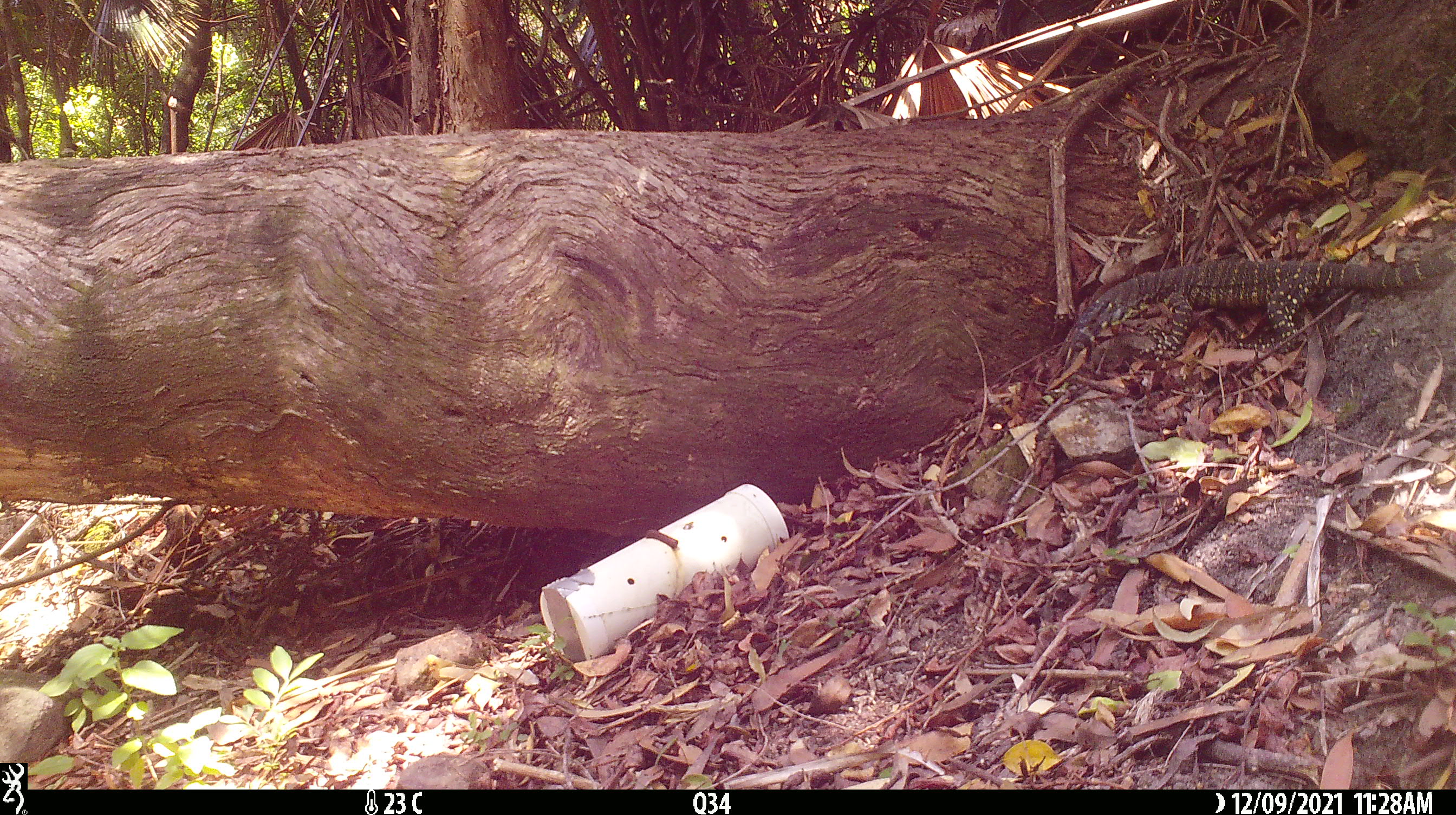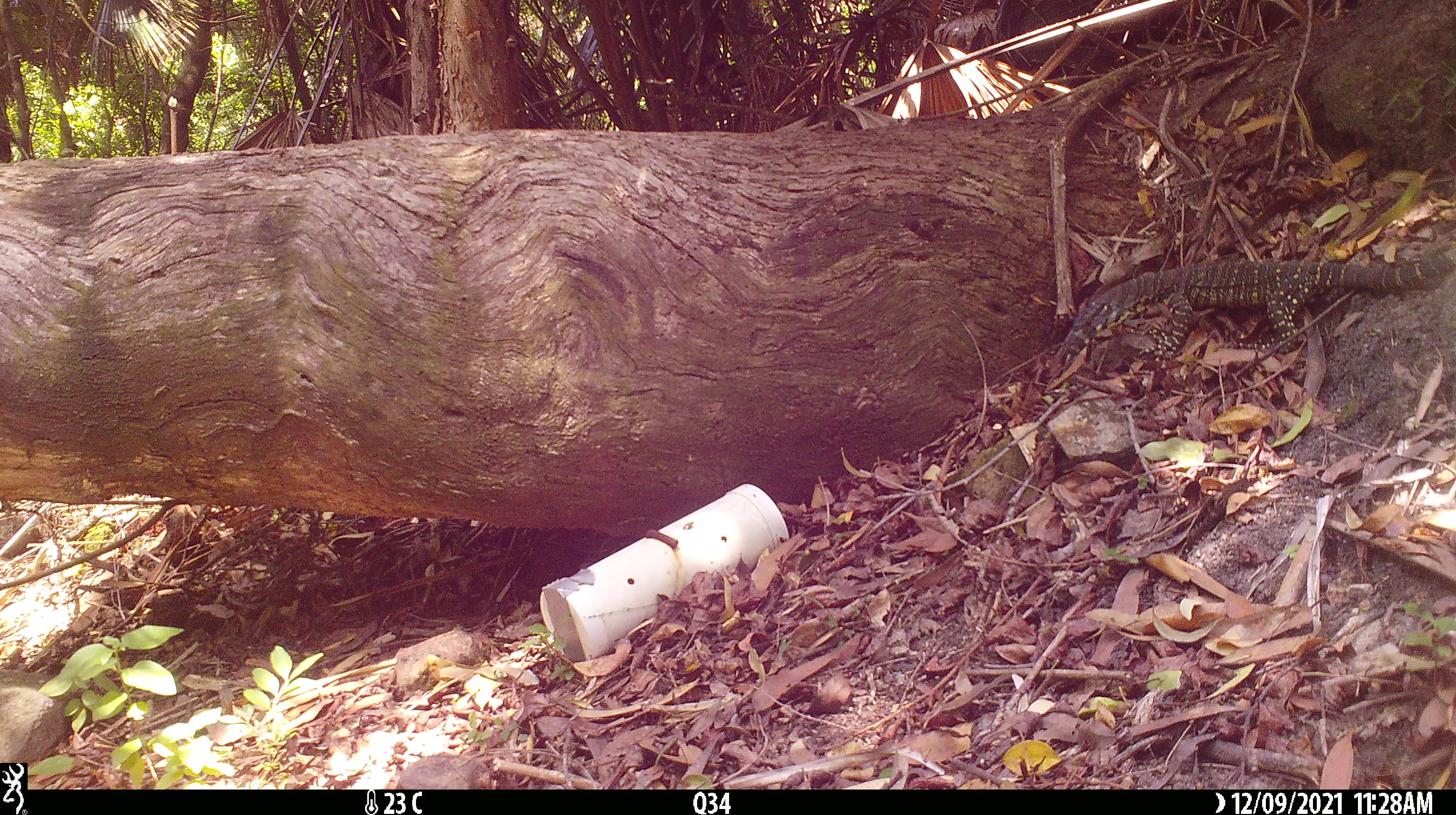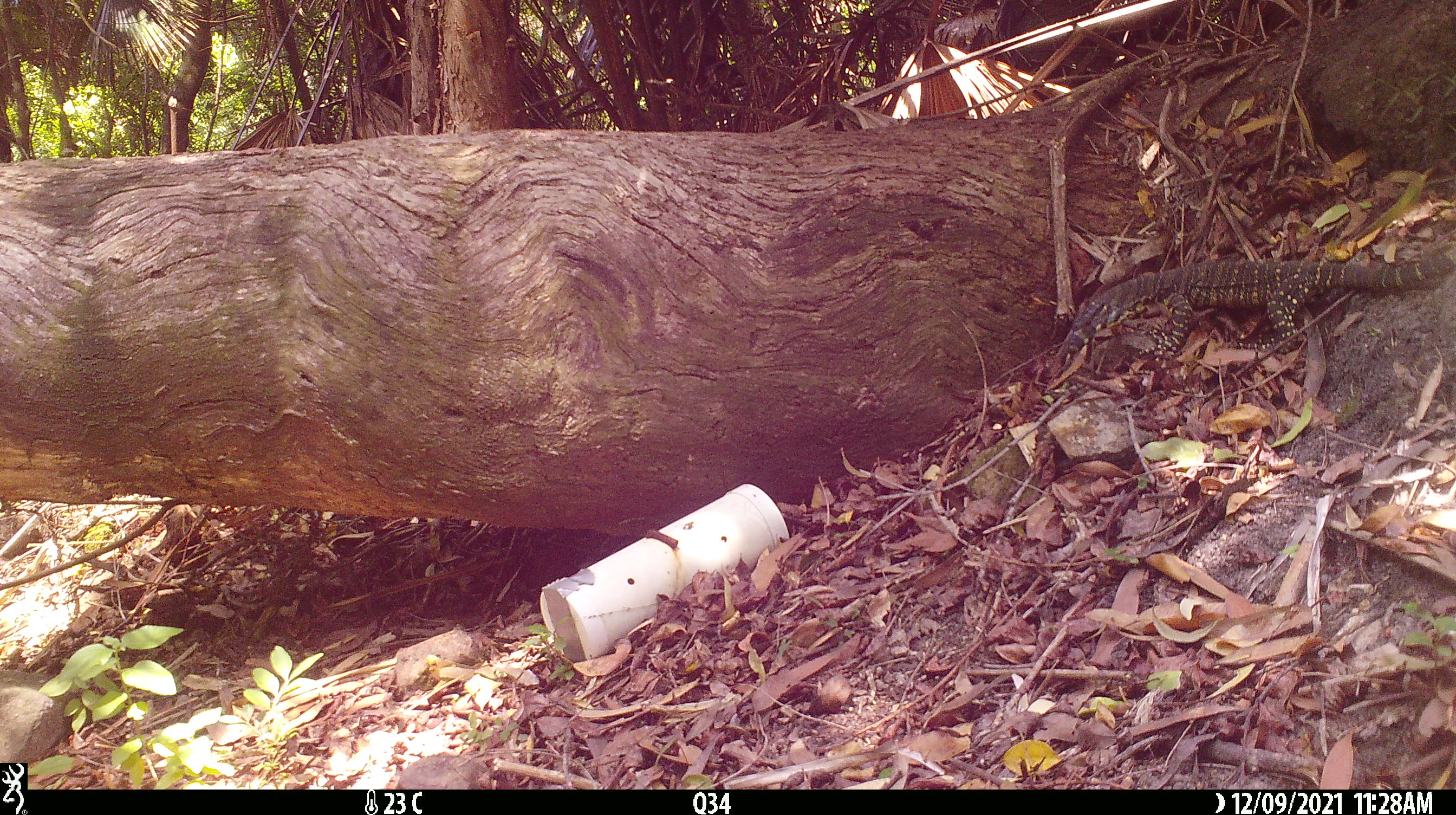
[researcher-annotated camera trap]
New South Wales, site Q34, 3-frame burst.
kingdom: Animalia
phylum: Chordata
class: Reptilia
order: Squamata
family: Varanidae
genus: Varanus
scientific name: Varanus varius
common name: lace monitor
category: goanna